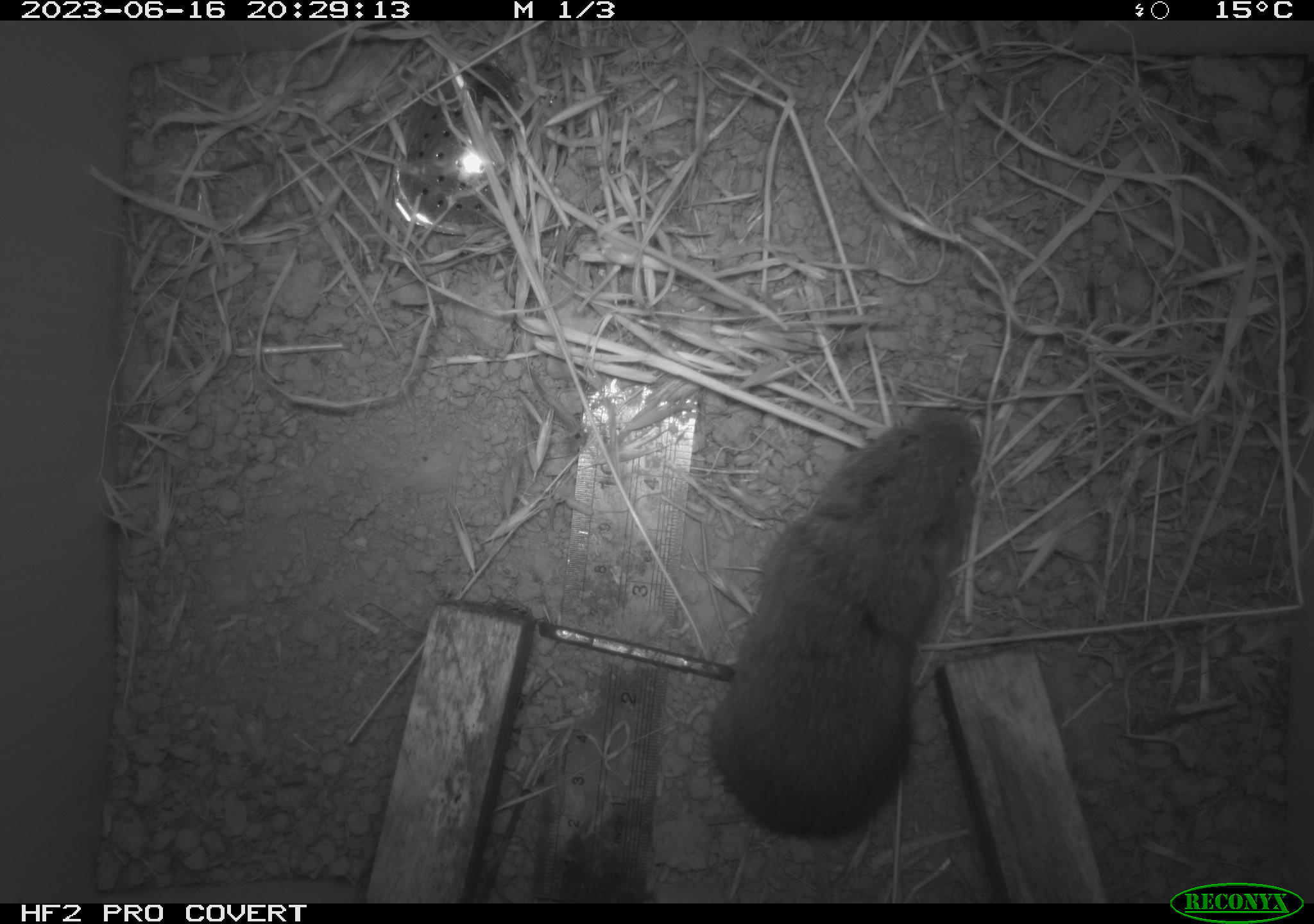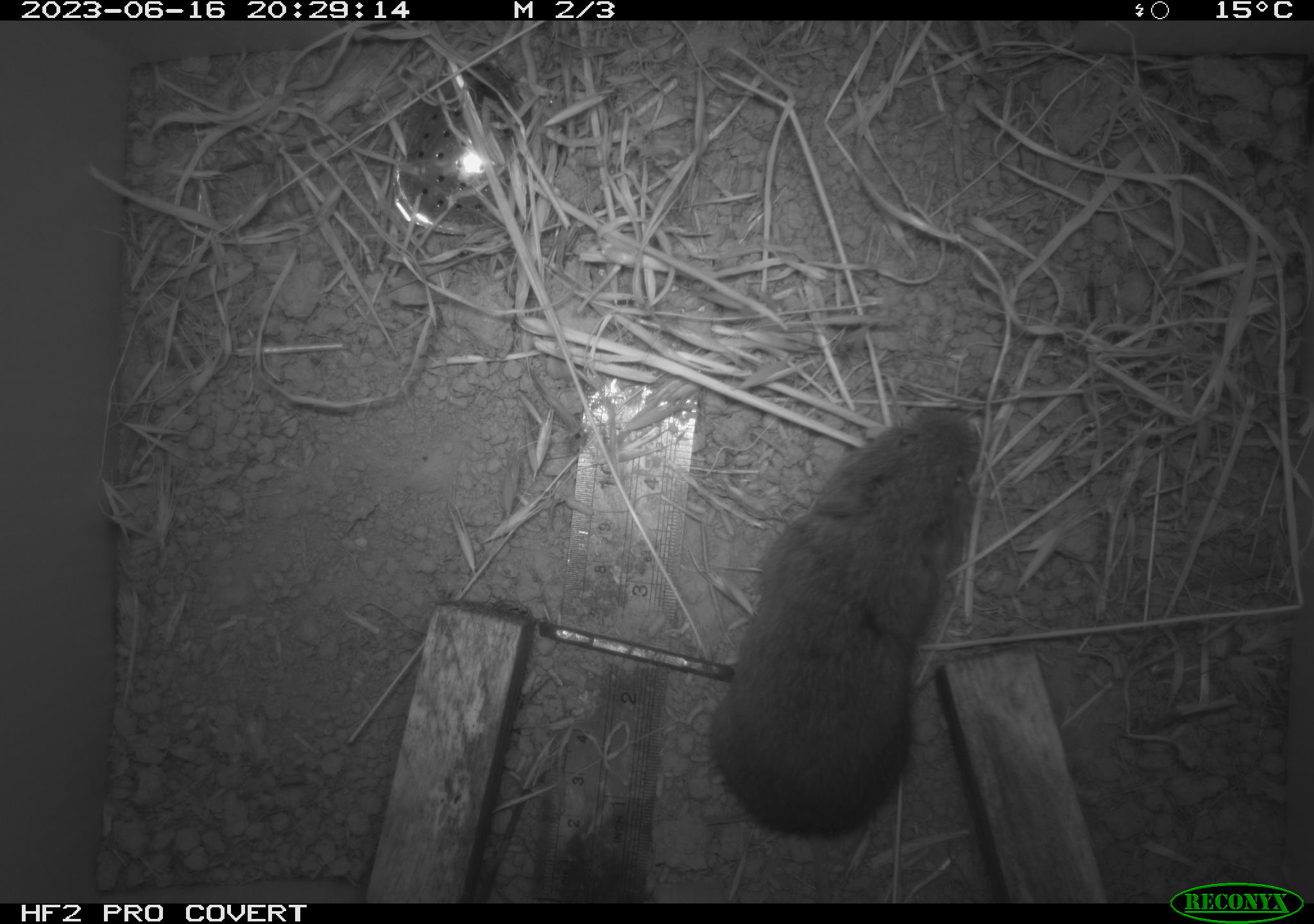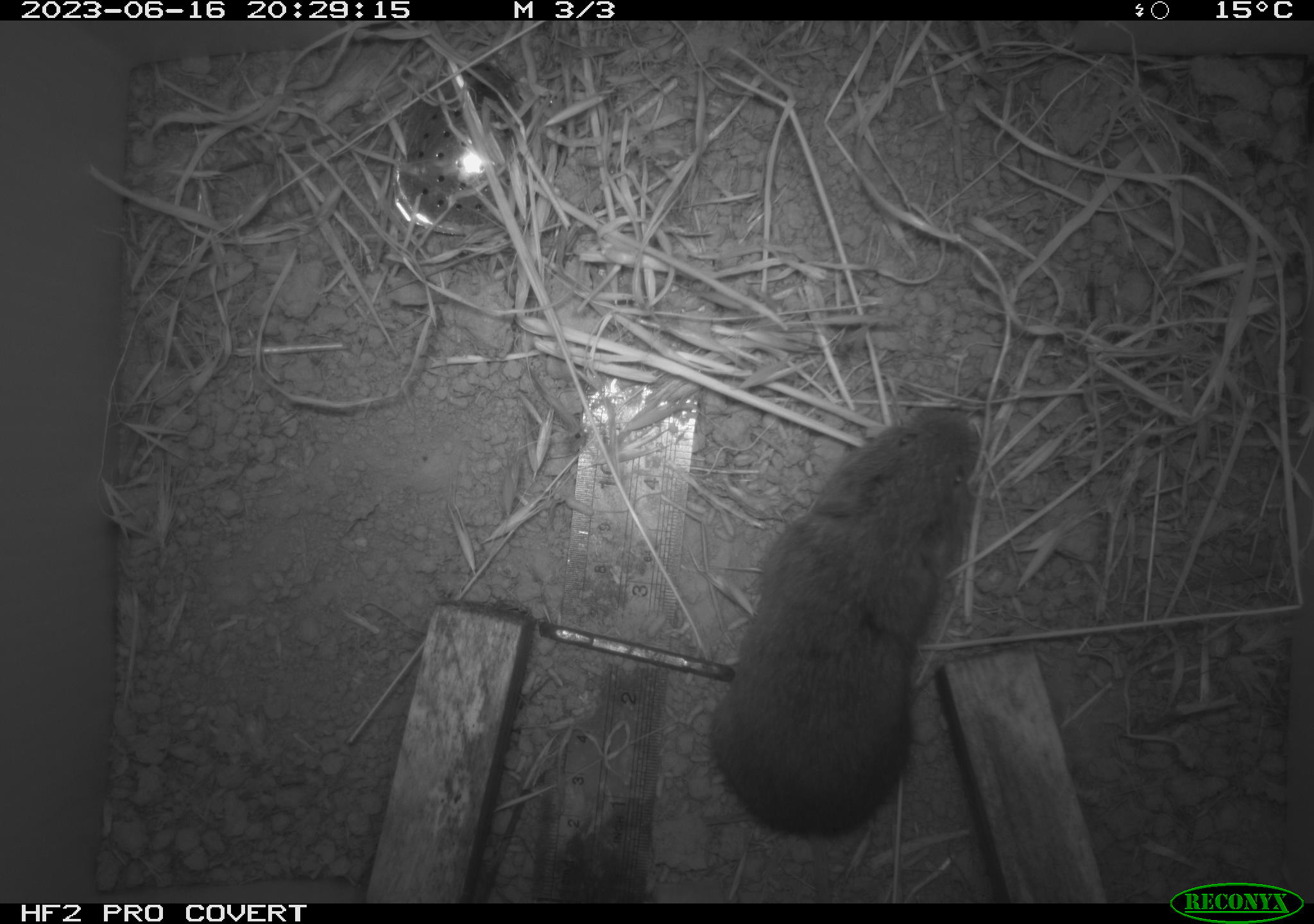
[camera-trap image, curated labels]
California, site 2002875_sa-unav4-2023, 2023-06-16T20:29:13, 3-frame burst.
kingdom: Animalia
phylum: Chordata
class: Mammalia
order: Rodentia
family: Cricetidae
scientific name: Arvicolinae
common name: voles, lemmings, and muskrats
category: arvicolinae subfamily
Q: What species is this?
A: Arvicolinae subfamily (voles, lemmings, and muskrats) (Arvicolinae).